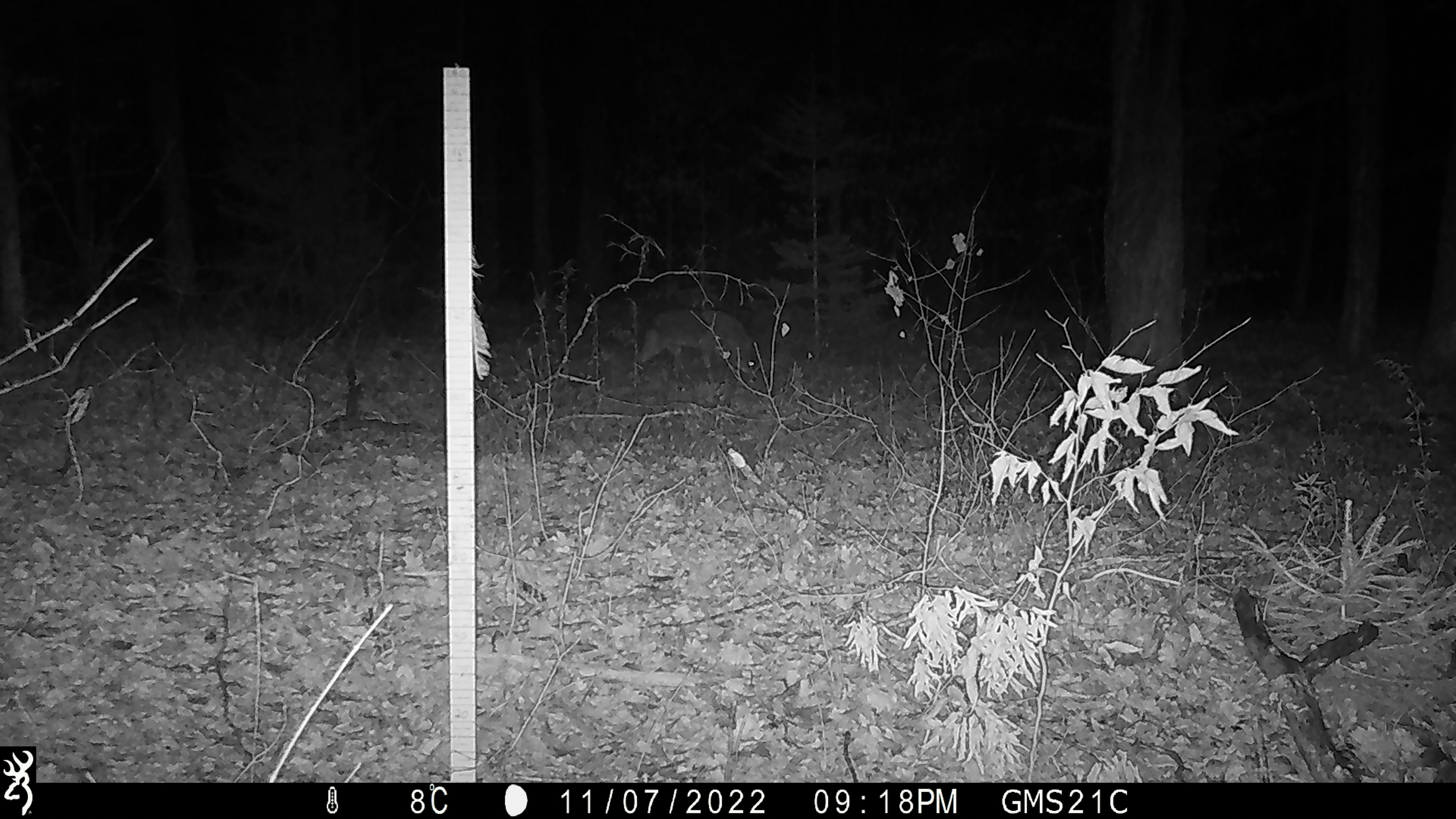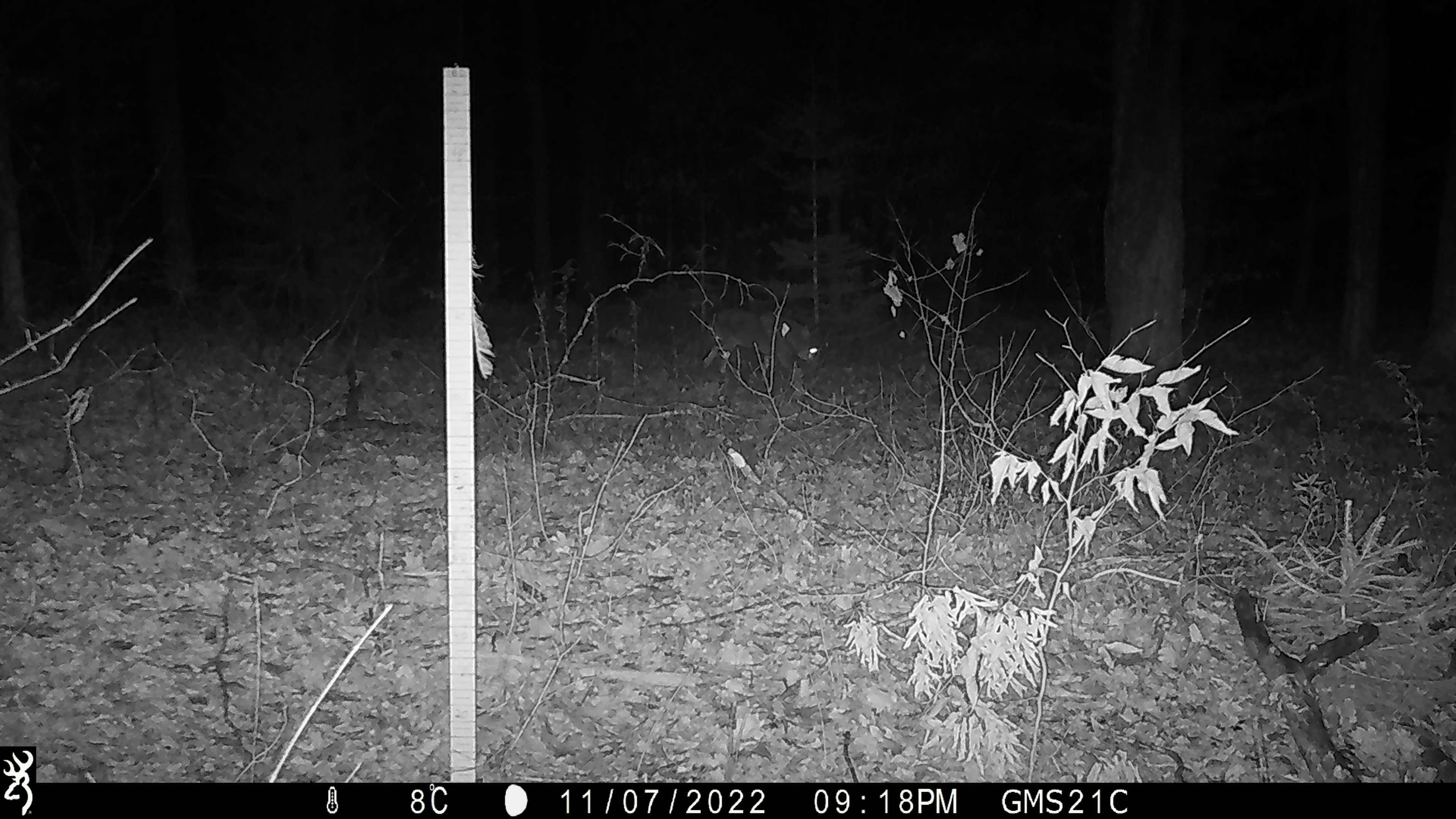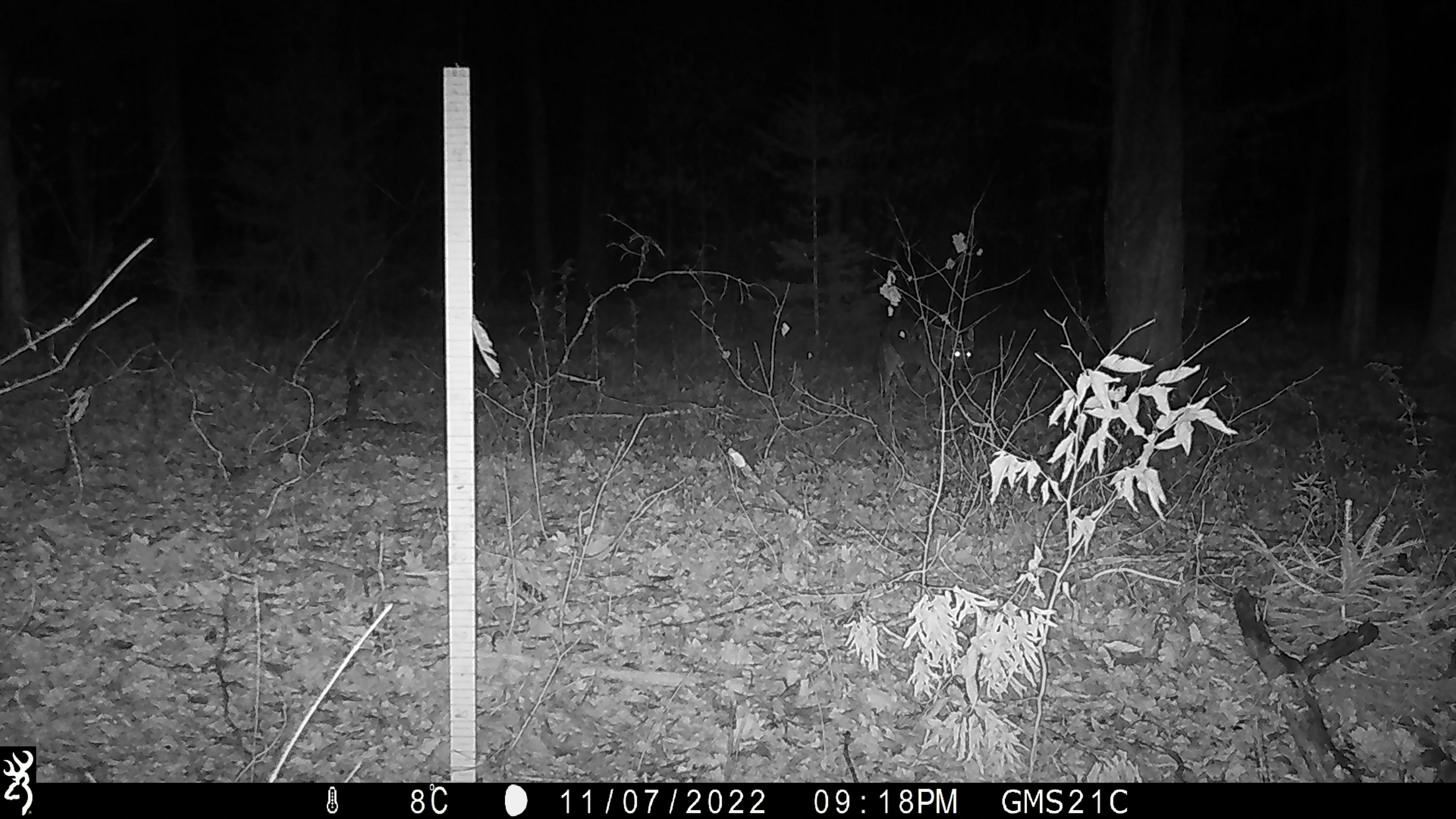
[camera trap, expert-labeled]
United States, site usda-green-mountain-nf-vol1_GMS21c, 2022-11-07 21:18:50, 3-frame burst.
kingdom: Animalia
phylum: Chordata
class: Mammalia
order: Carnivora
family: Canidae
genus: Canis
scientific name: Canis latrans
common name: coyote